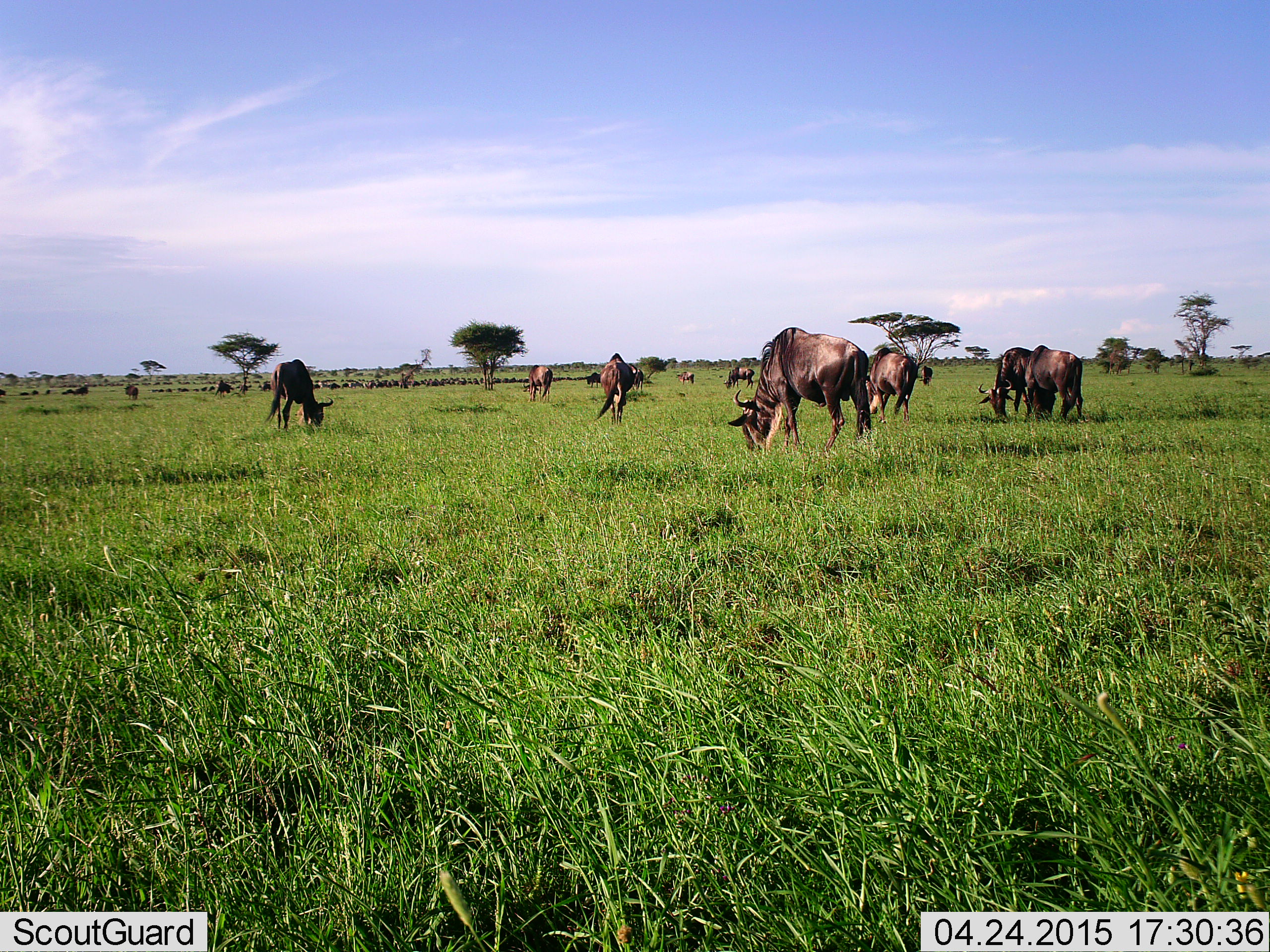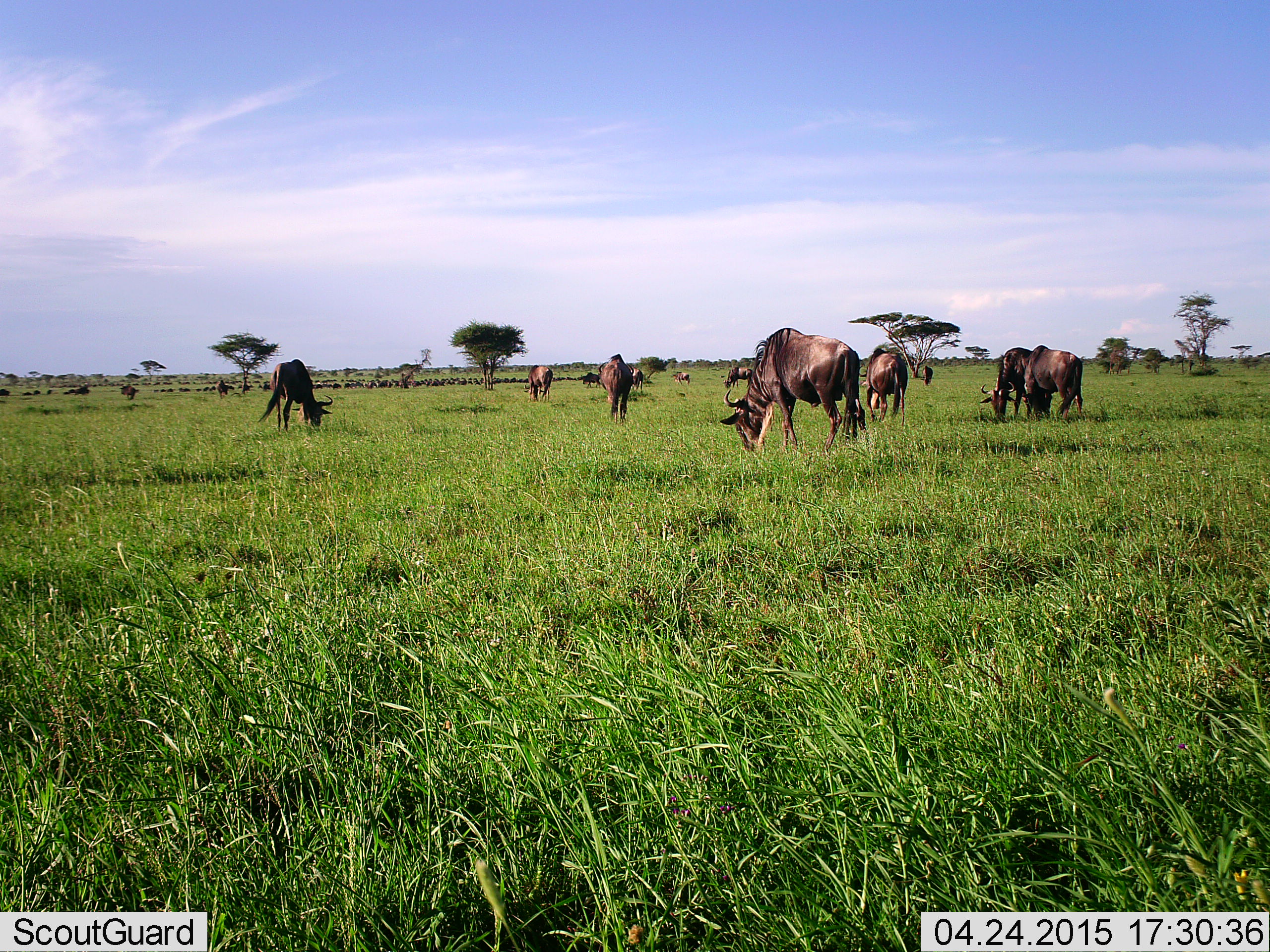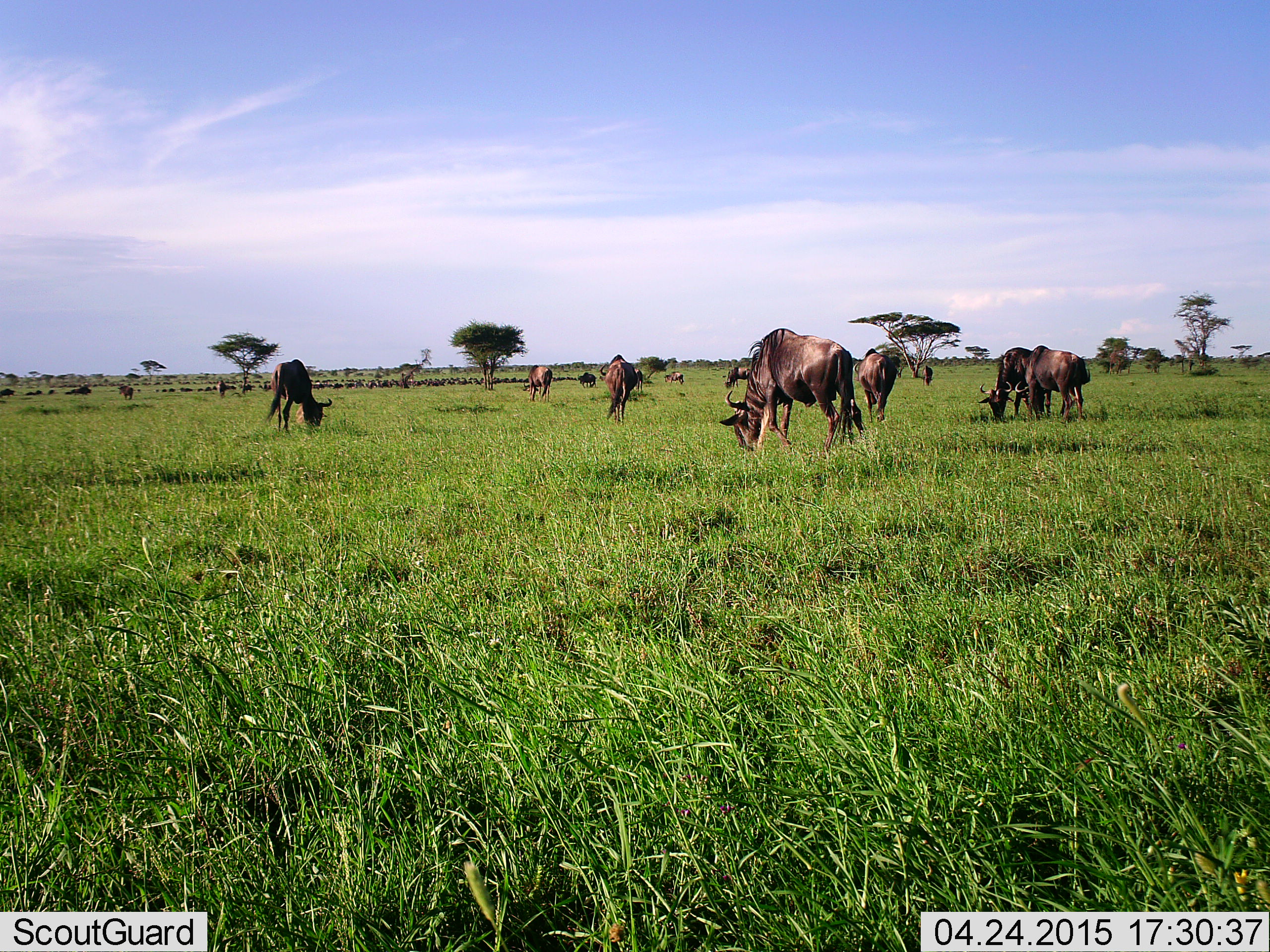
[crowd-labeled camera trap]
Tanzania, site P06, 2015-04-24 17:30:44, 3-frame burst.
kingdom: Animalia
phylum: Chordata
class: Mammalia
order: Artiodactyla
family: Bovidae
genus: Connochaetes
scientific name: Connochaetes taurinus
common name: blue wildebeest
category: wildebeest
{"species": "wildebeest (blue wildebeest) (Connochaetes taurinus)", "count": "11-50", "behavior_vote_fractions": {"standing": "40%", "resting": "10%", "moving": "40%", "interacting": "0%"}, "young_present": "0%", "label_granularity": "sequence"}